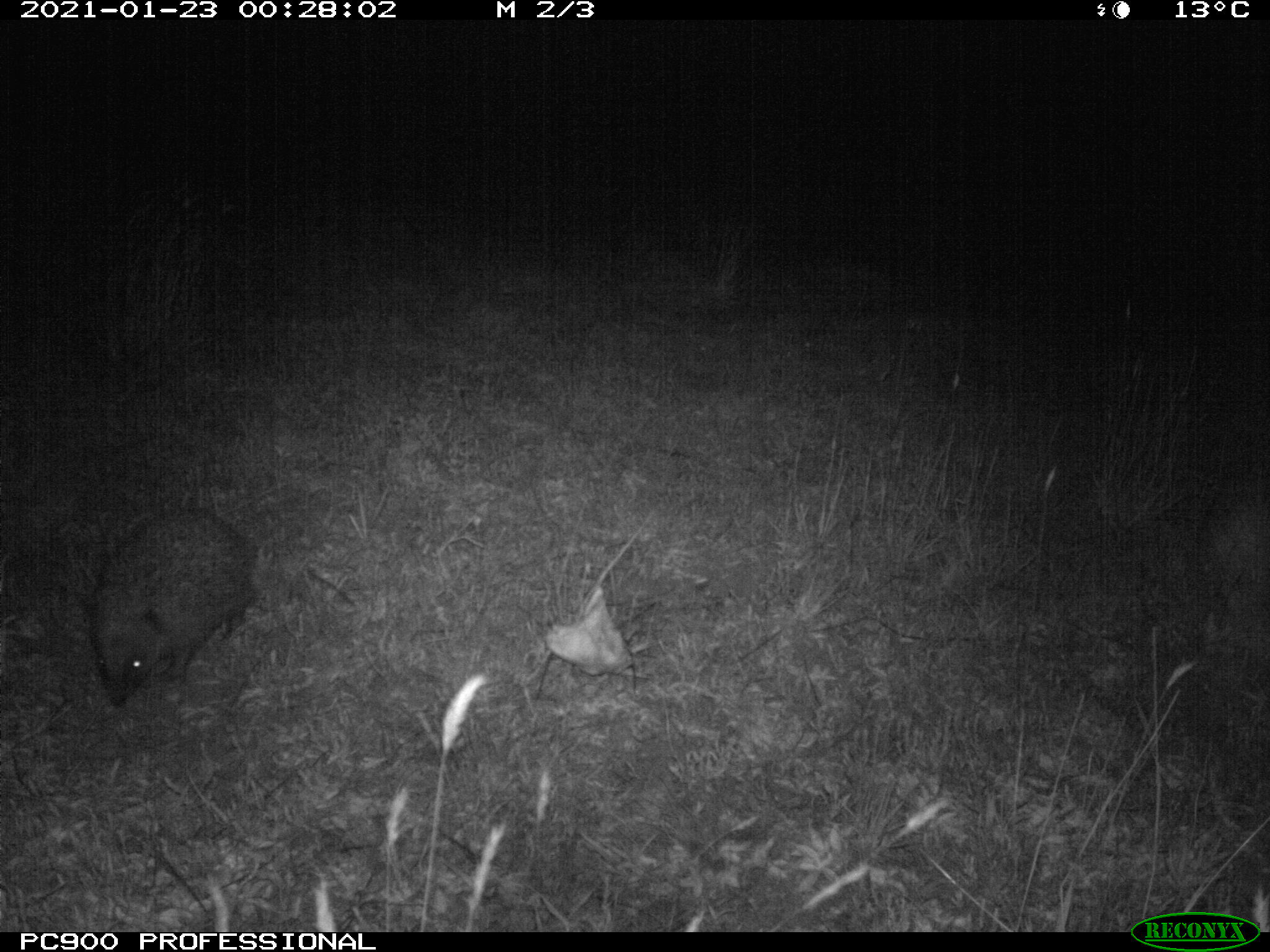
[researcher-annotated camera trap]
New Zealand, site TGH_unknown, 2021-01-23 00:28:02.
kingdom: Animalia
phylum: Chordata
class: Mammalia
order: Eulipotyphla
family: Erinaceidae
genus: Erinaceus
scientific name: Erinaceus europaeus europaeus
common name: european hedgehog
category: hedgehog